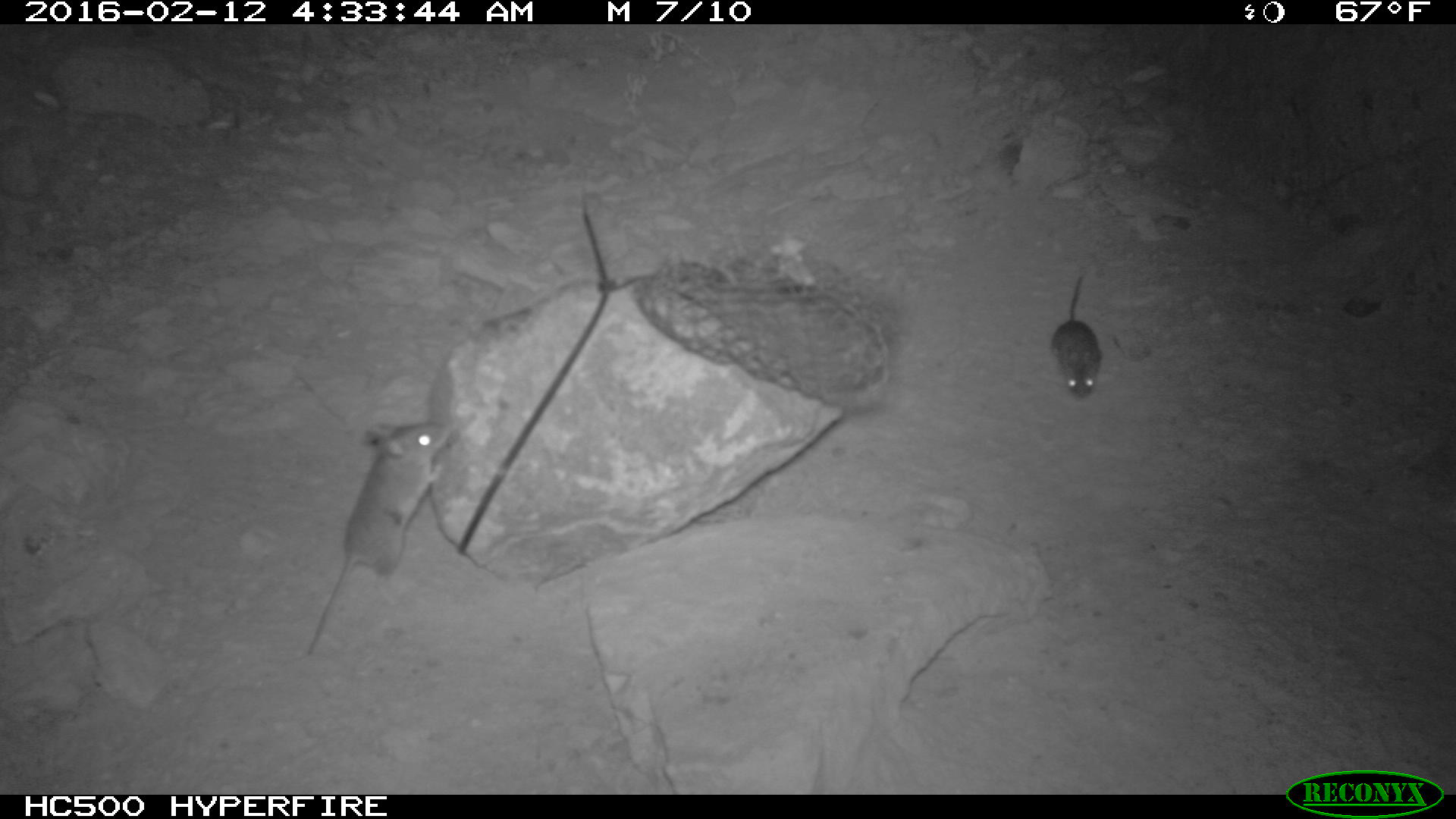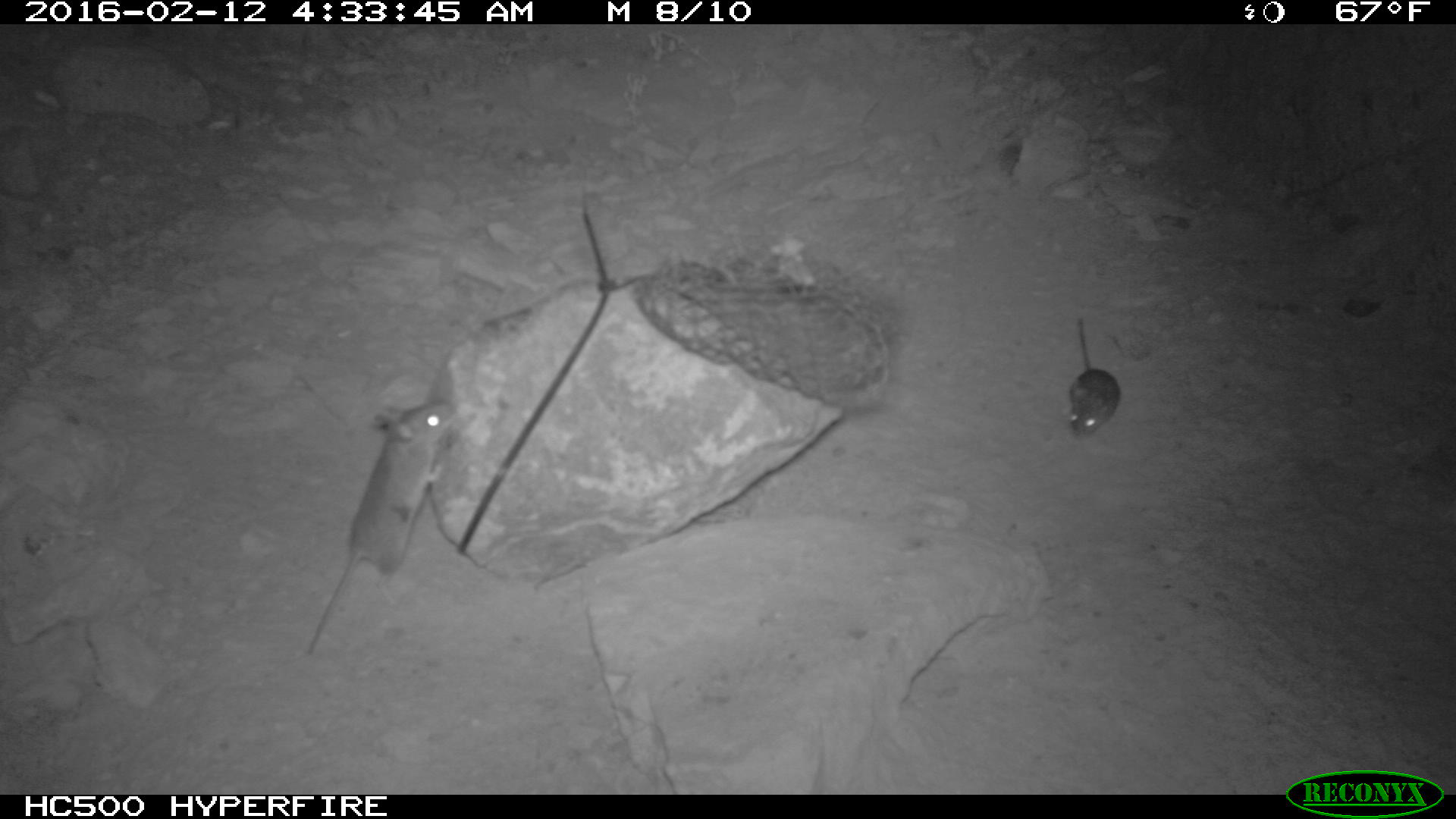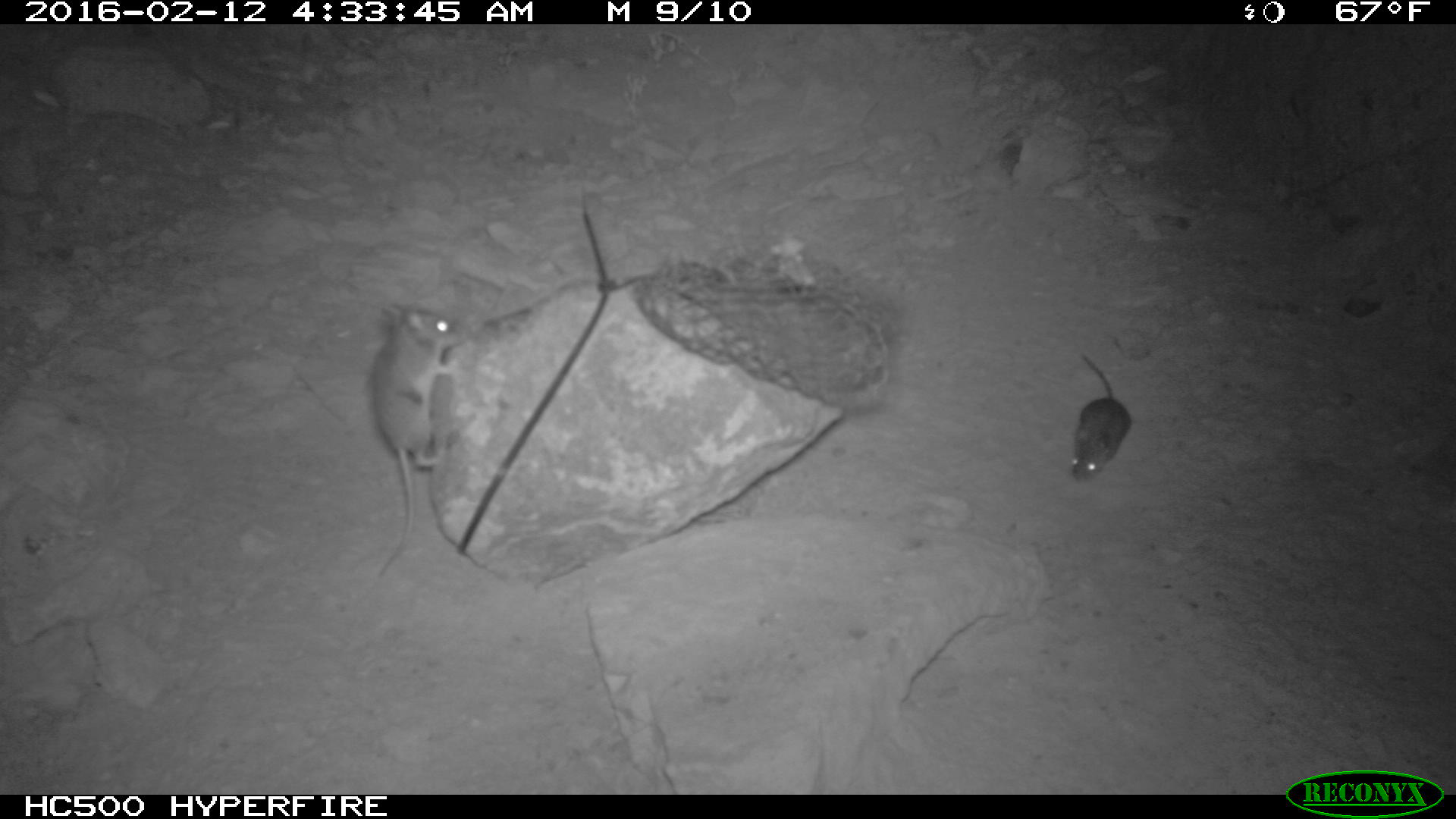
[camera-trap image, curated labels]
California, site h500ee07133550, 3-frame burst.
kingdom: Animalia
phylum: Chordata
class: Mammalia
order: Rodentia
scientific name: Rodentia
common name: rodent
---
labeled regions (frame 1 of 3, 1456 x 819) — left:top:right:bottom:
rodent: 306:423:452:654; 1050:275:1102:398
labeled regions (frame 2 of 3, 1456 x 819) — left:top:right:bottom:
rodent: 307:400:455:654; 1067:316:1120:438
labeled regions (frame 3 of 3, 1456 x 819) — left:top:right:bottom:
rodent: 369:303:466:577; 1072:349:1138:481